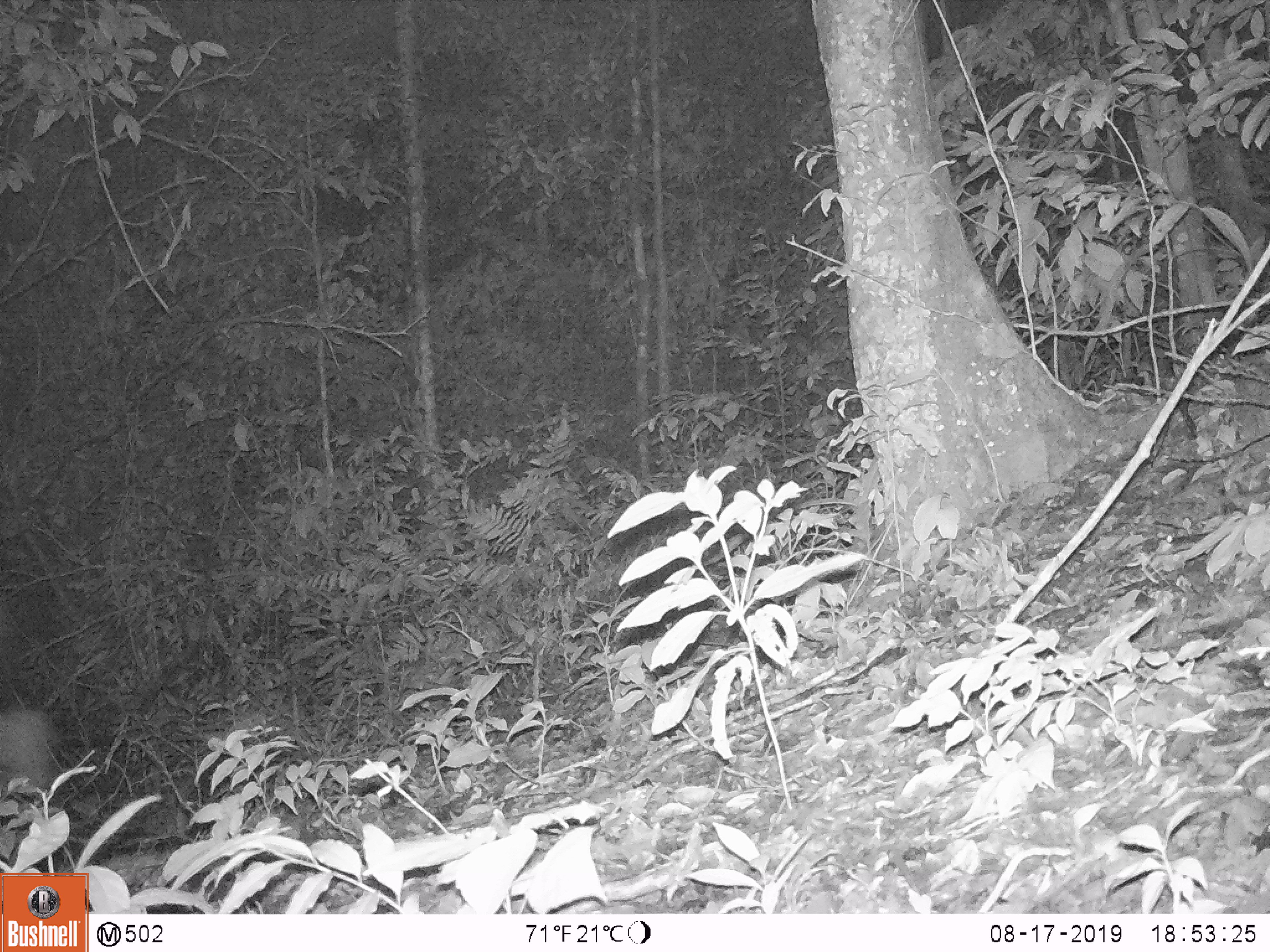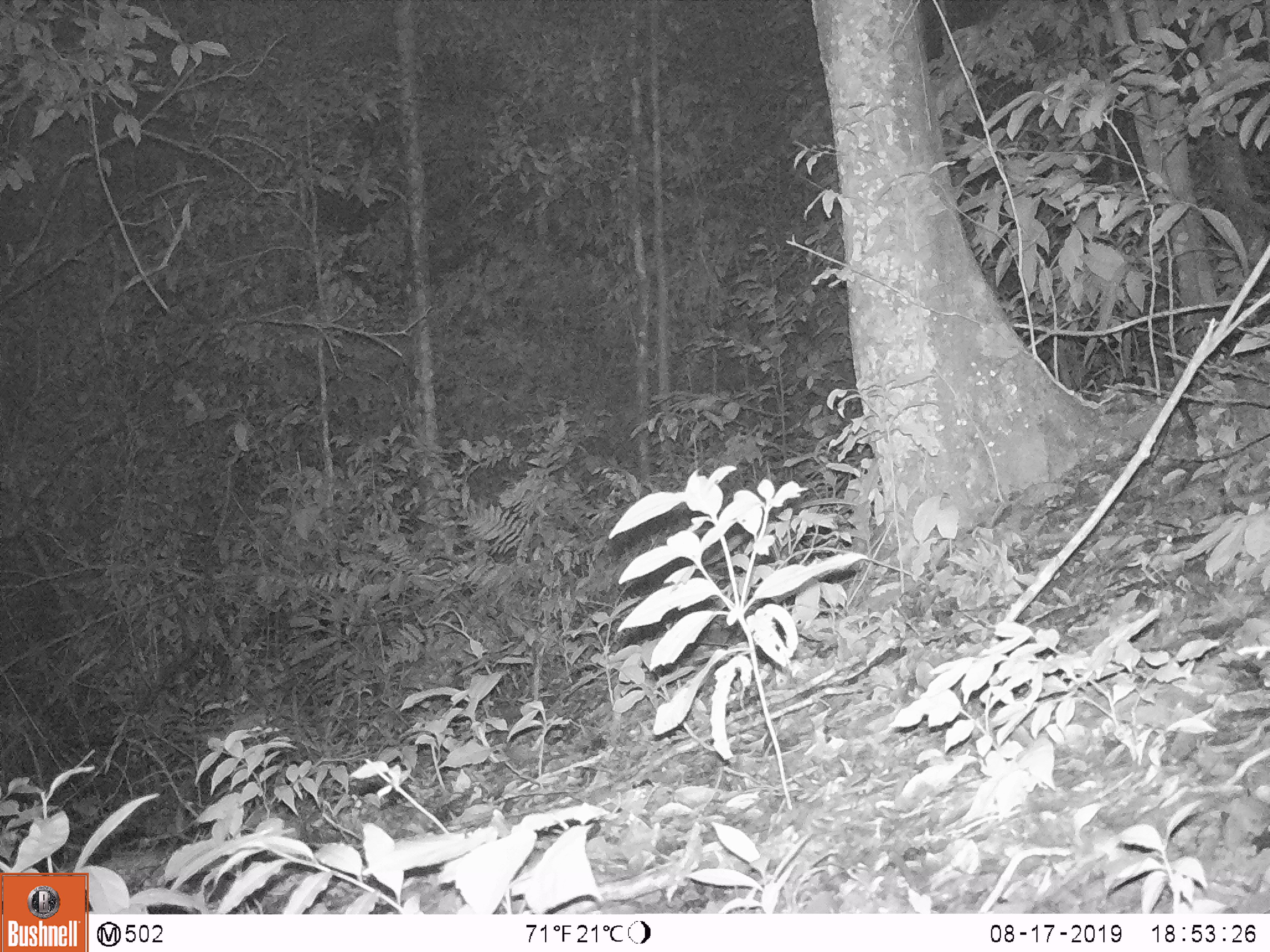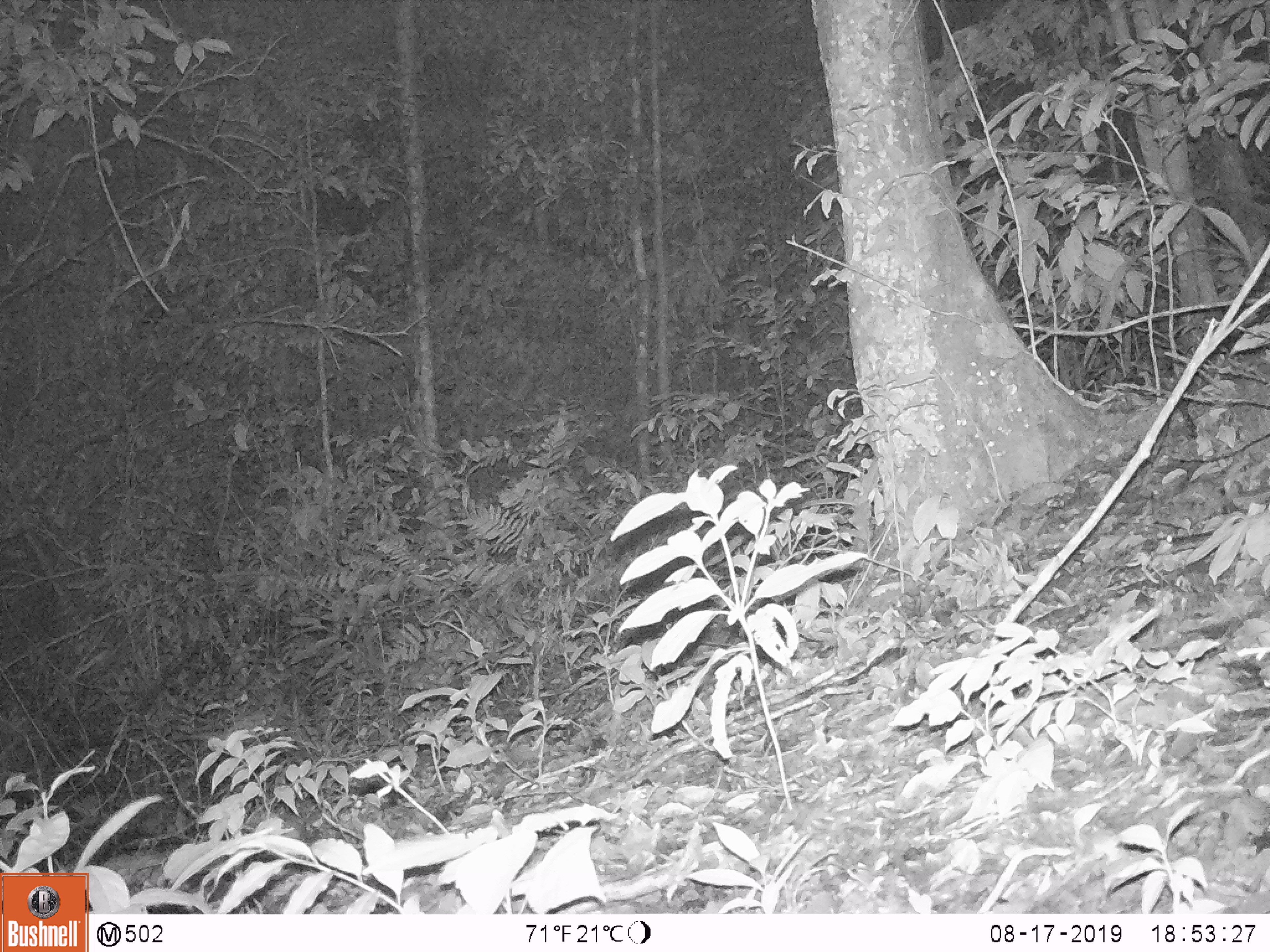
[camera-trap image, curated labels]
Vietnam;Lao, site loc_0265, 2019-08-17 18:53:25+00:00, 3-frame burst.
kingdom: Animalia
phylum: Chordata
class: Mammalia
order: Artiodactyla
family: Cervidae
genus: Rusa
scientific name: Rusa unicolor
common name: sambar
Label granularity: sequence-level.